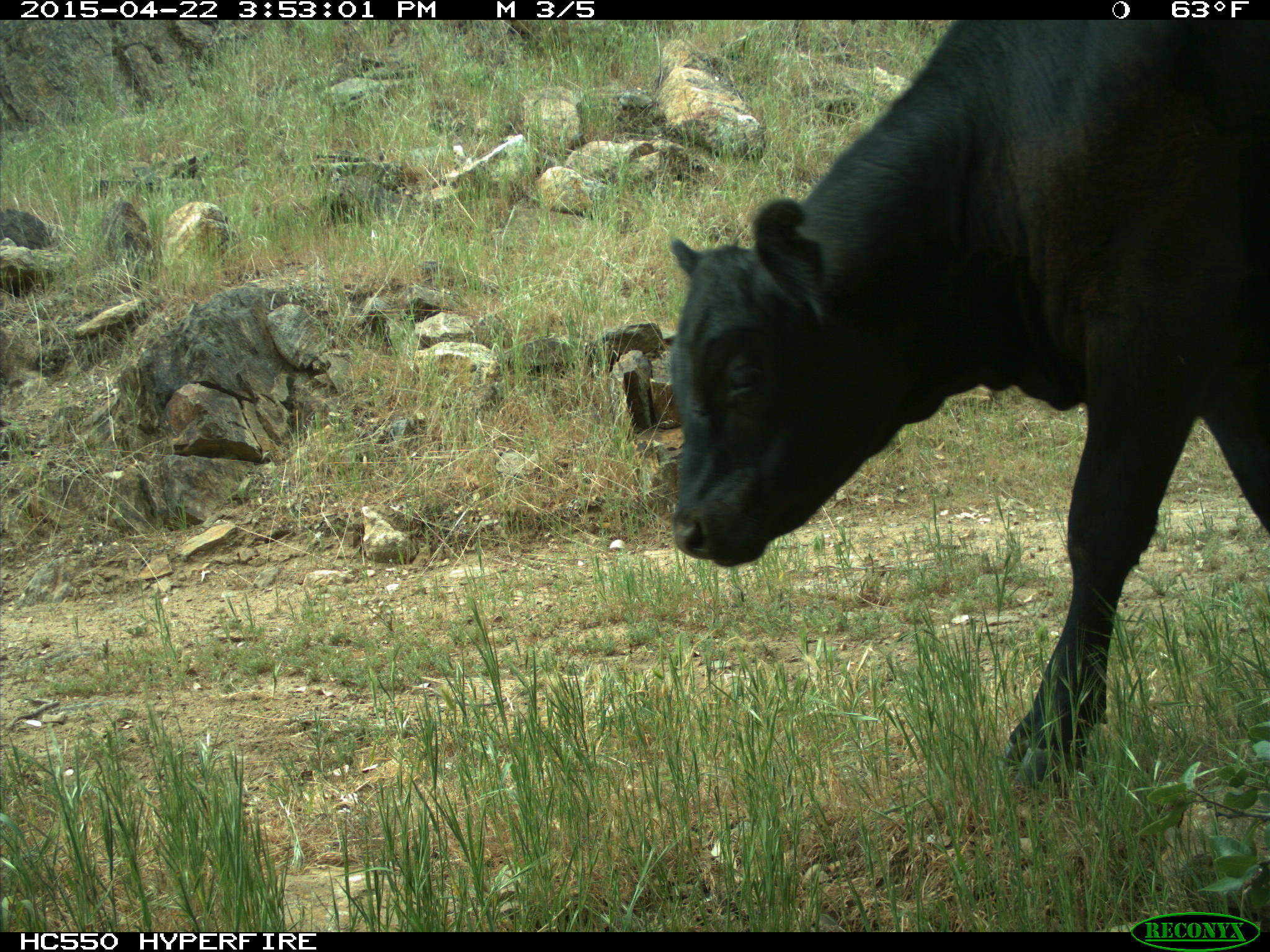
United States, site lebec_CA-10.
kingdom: Animalia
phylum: Chordata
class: Mammalia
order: Artiodactyla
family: Bovidae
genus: Bos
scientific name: Bos taurus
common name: domestic cow